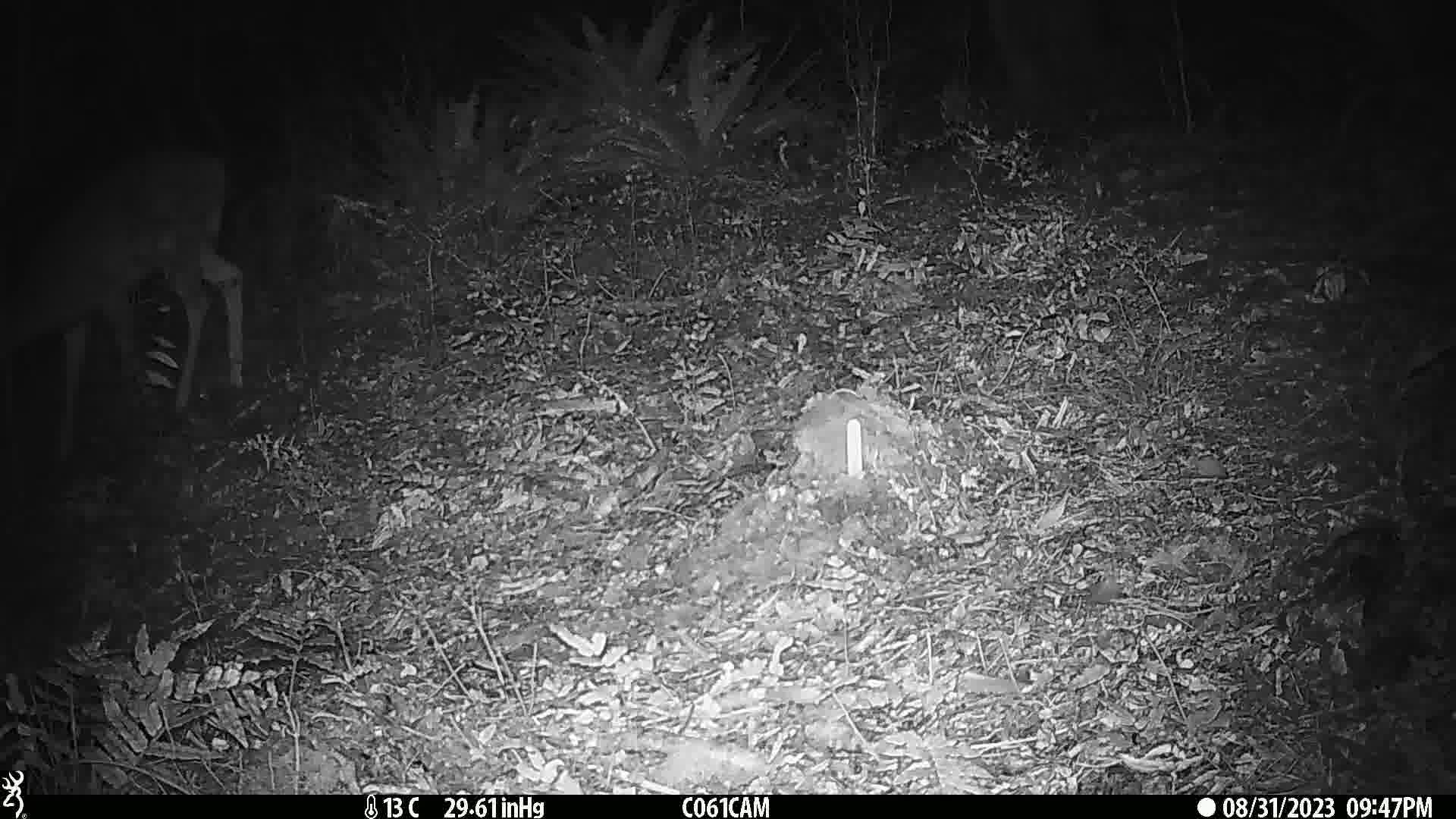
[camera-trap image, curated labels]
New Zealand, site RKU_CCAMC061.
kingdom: Animalia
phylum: Chordata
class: Mammalia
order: Artiodactyla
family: Cervidae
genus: Odocoileus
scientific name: Odocoileus virginianus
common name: white-tailed deer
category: white tailed deer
White tailed deer (white-tailed deer) (Odocoileus virginianus).